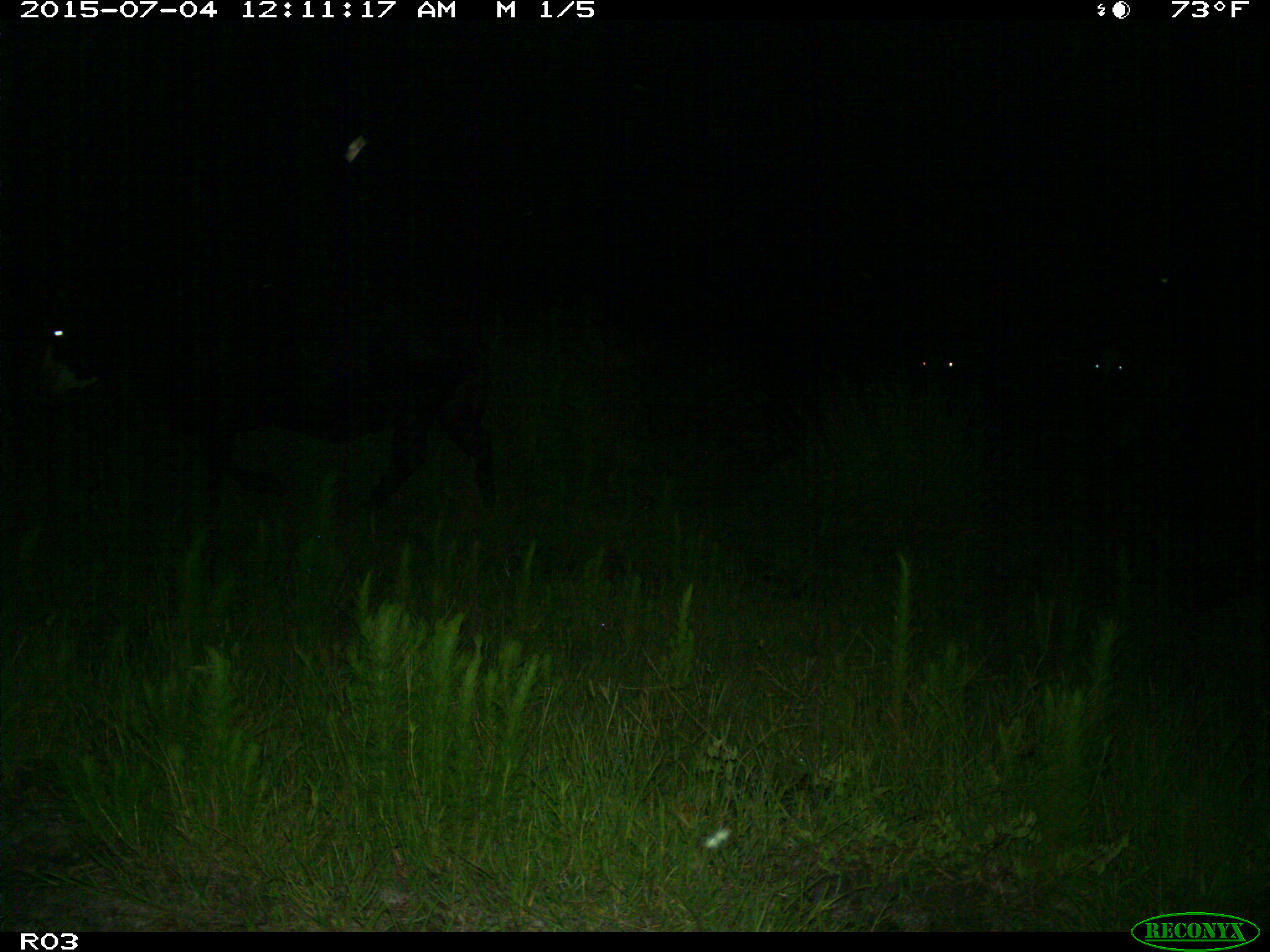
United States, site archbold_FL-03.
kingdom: Animalia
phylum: Chordata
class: Mammalia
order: Artiodactyla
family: Bovidae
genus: Bos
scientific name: Bos taurus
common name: domestic cow